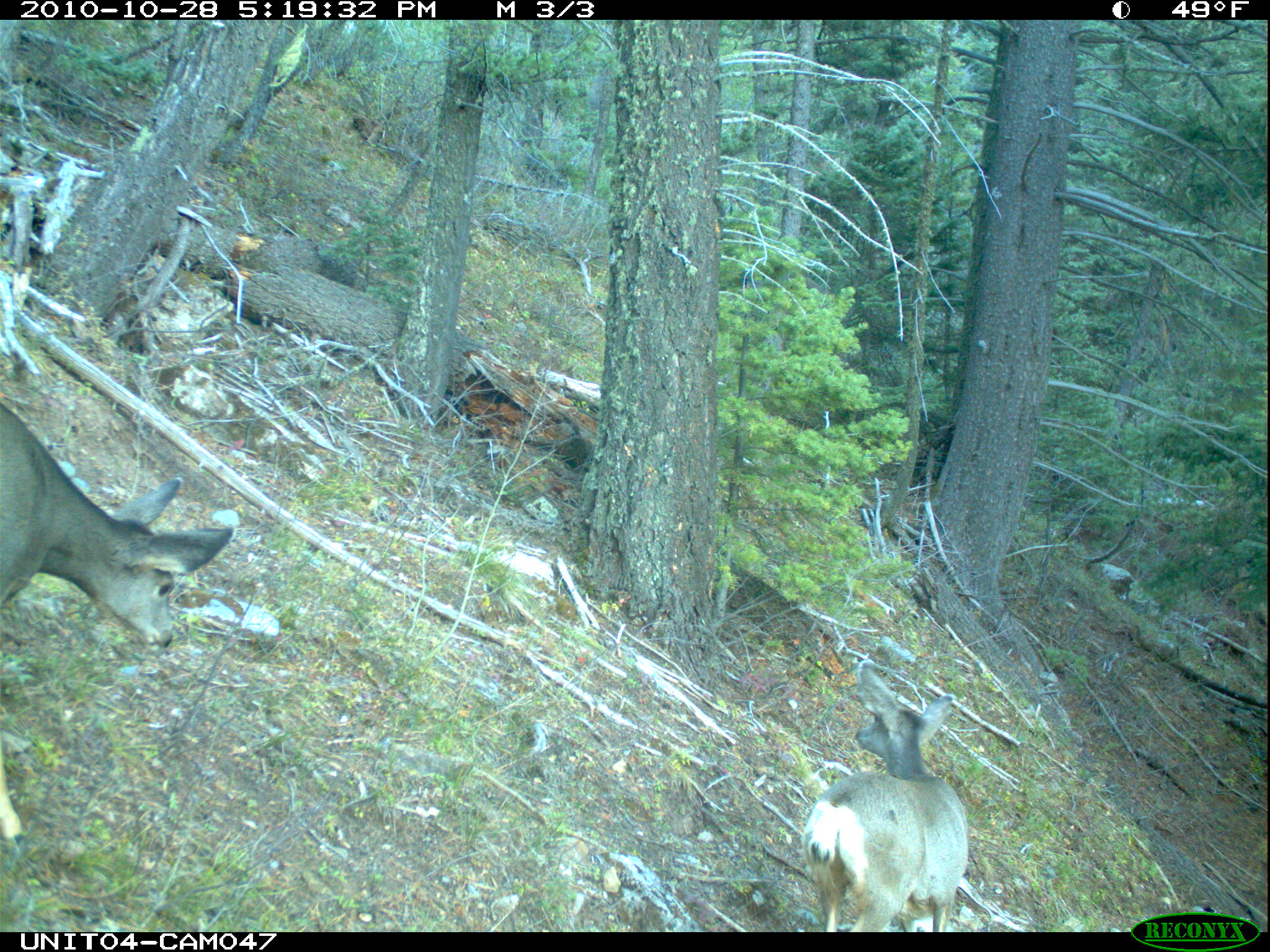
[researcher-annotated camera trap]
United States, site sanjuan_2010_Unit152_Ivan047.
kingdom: Animalia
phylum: Chordata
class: Mammalia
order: Artiodactyla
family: Cervidae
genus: Odocoileus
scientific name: Odocoileus hemionus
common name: mule deer